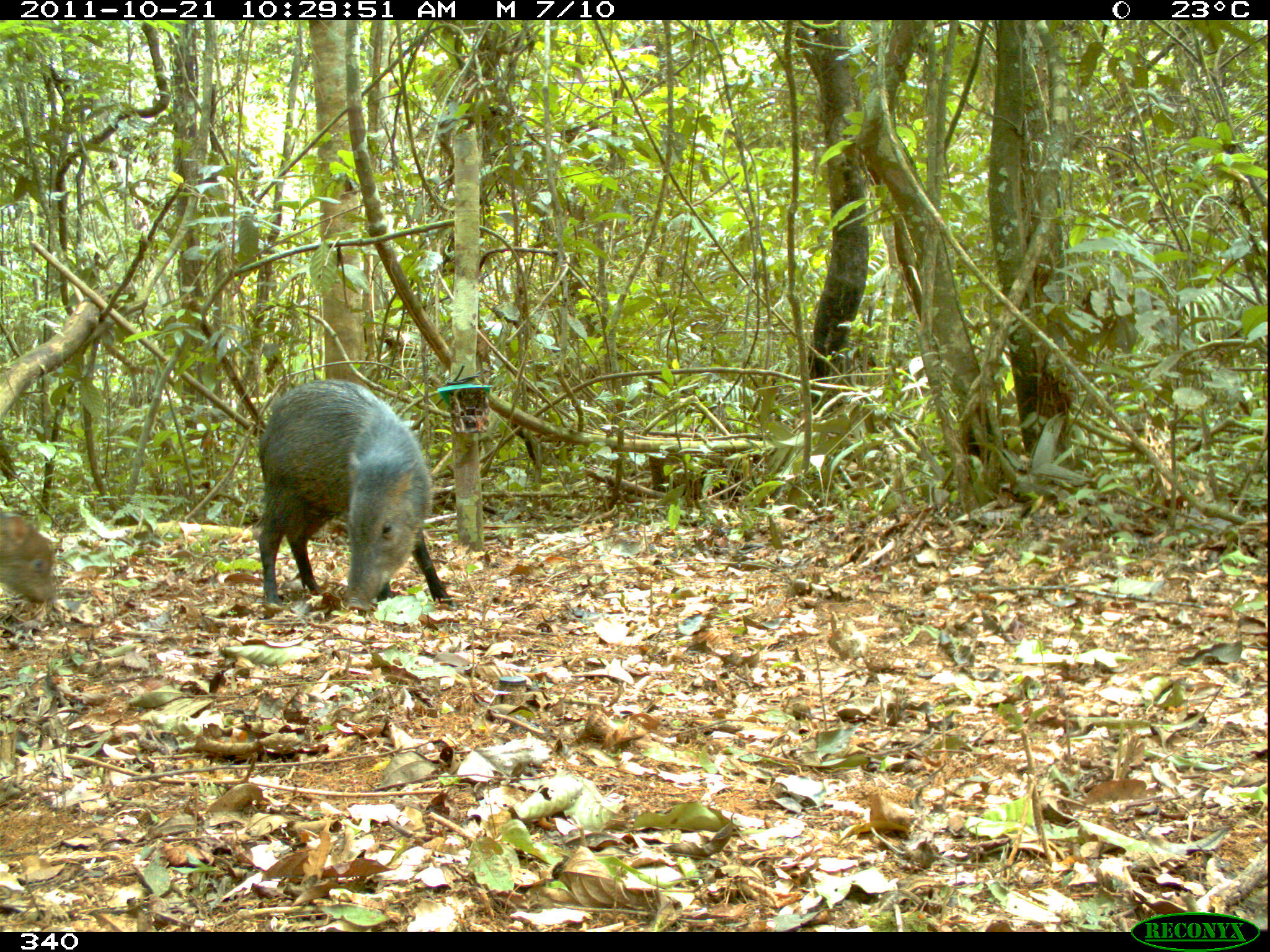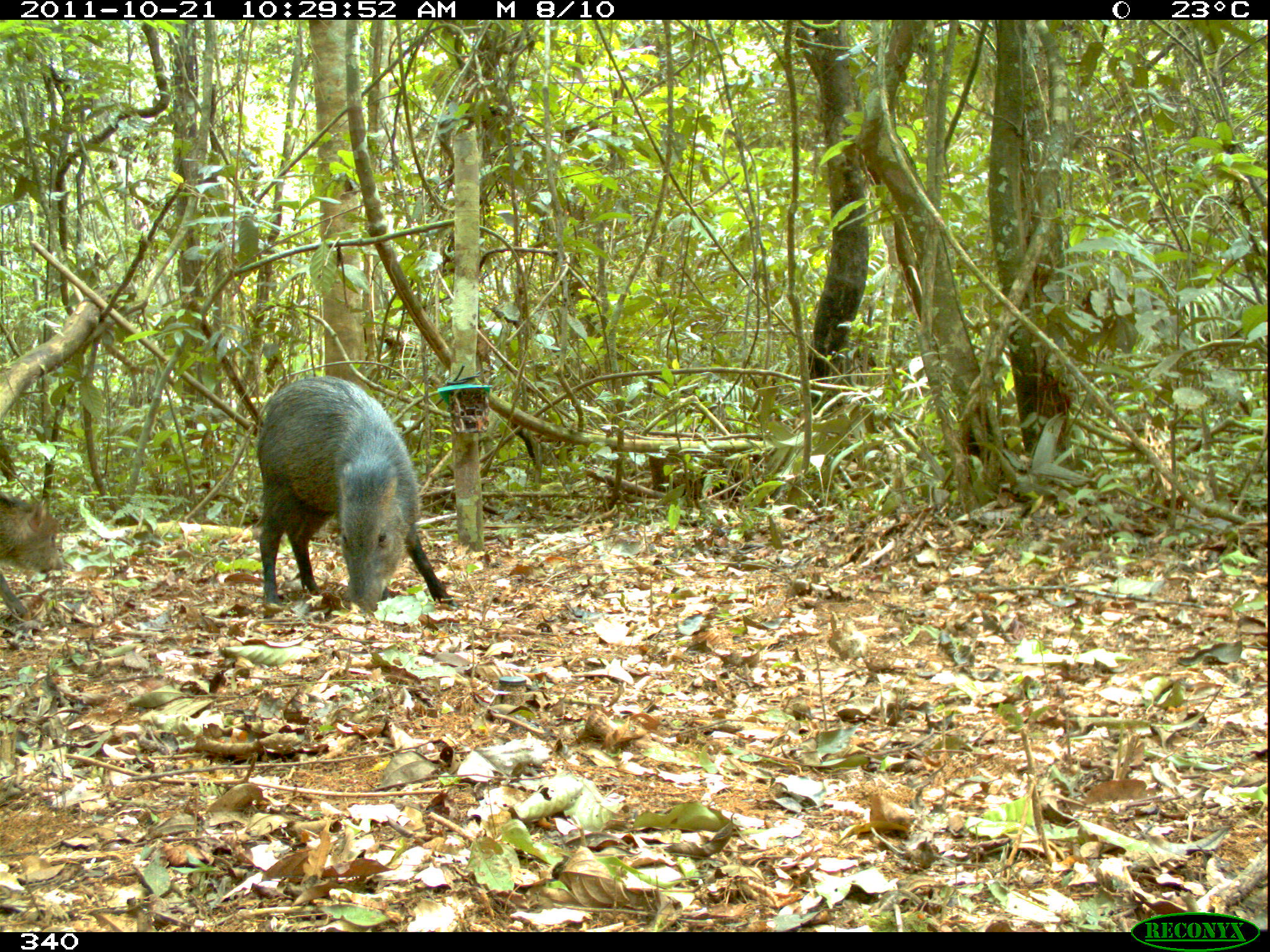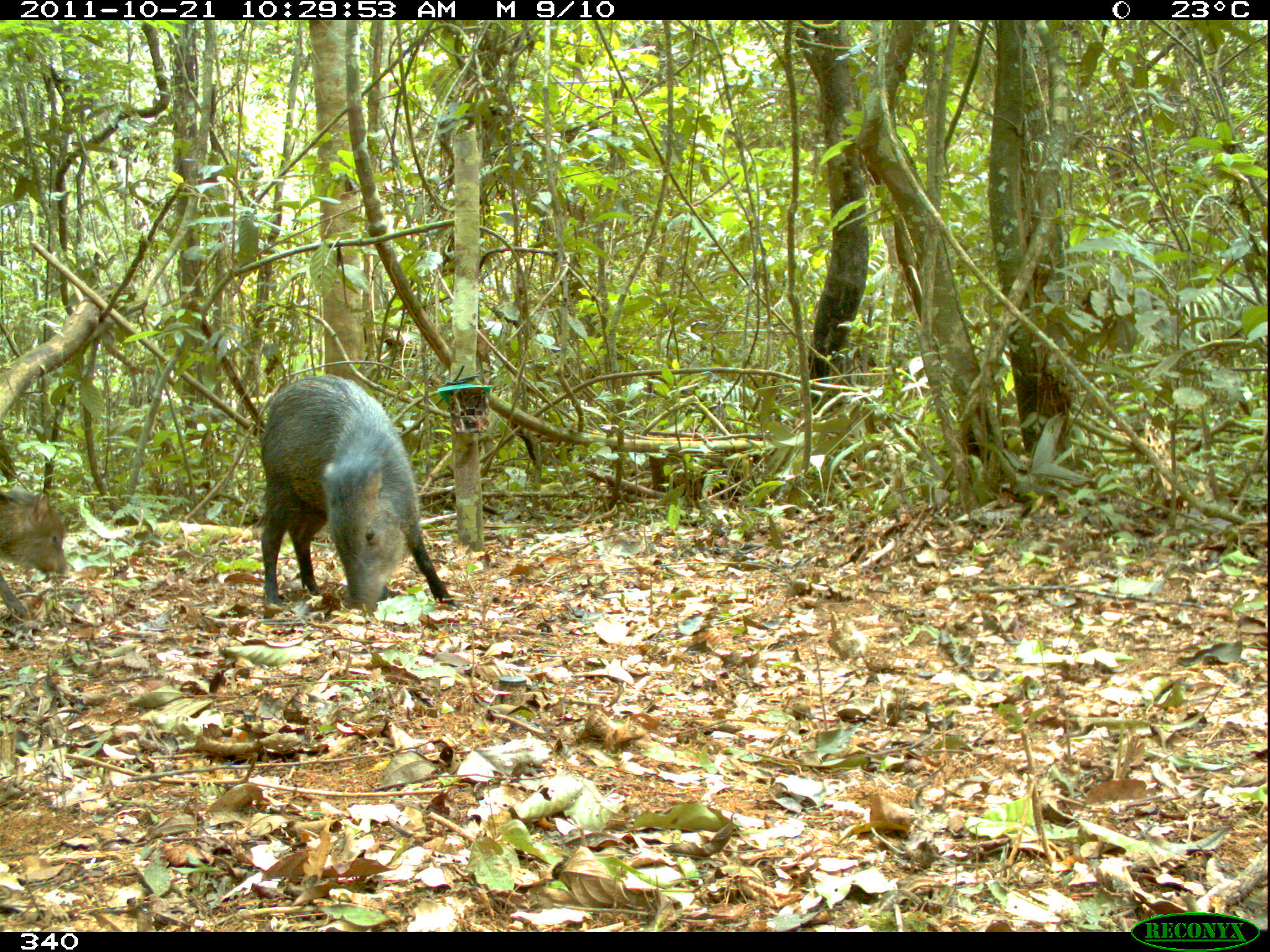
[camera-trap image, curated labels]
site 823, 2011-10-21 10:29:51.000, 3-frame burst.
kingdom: Animalia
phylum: Chordata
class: Mammalia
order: Artiodactyla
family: Tayassuidae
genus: Pecari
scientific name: Pecari tajacu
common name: collared peccary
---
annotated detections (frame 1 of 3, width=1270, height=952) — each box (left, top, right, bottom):
pecari tajacu: (255, 379, 457, 613); (0, 511, 53, 604)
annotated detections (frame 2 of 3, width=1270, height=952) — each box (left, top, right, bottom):
pecari tajacu: (253, 375, 457, 614); (0, 493, 63, 622)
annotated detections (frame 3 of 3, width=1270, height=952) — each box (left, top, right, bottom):
pecari tajacu: (259, 374, 459, 613); (0, 487, 66, 617)